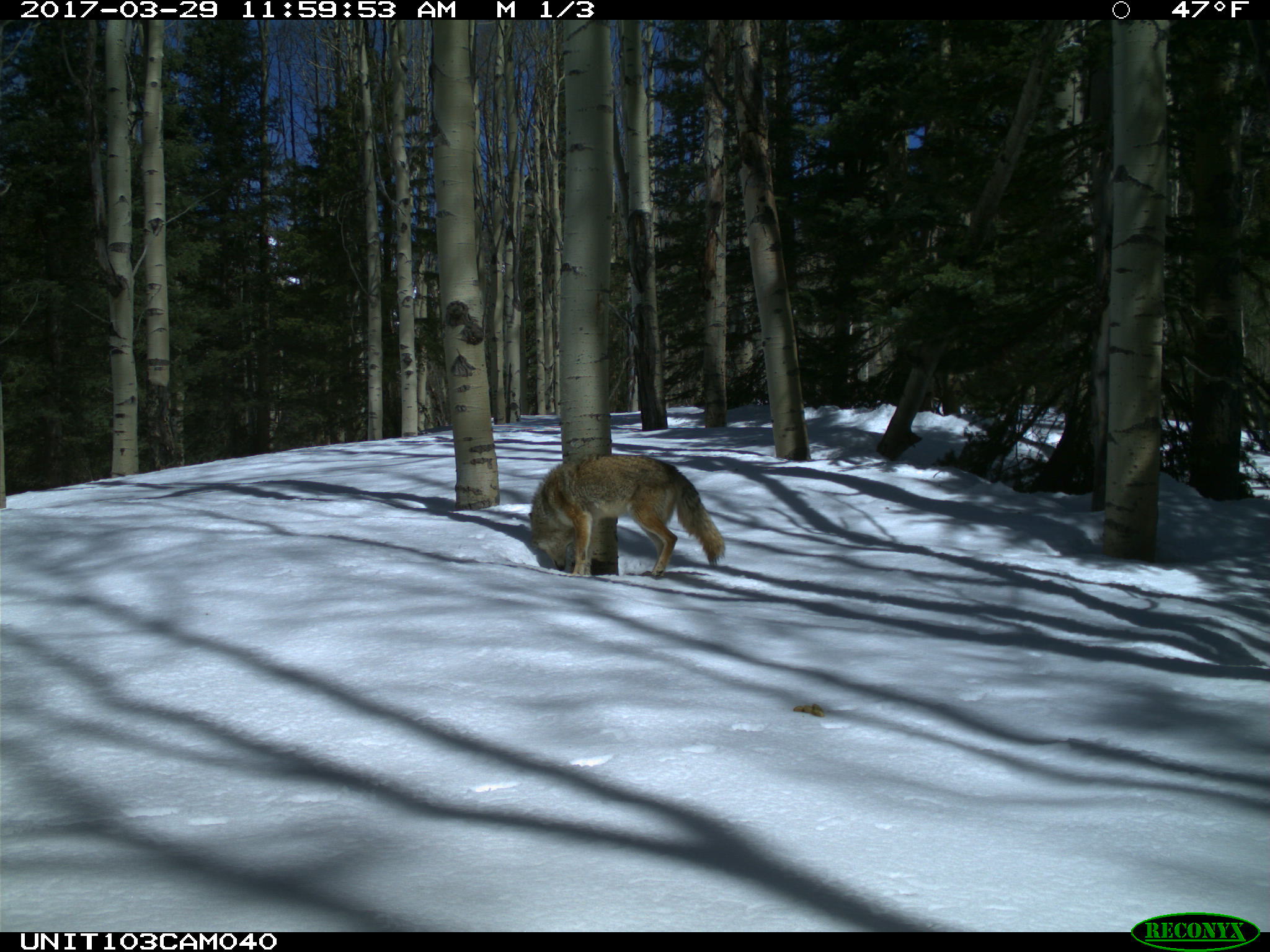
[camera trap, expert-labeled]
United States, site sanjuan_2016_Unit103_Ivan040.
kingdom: Animalia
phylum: Chordata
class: Mammalia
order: Carnivora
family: Canidae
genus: Canis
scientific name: Canis latrans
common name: coyote